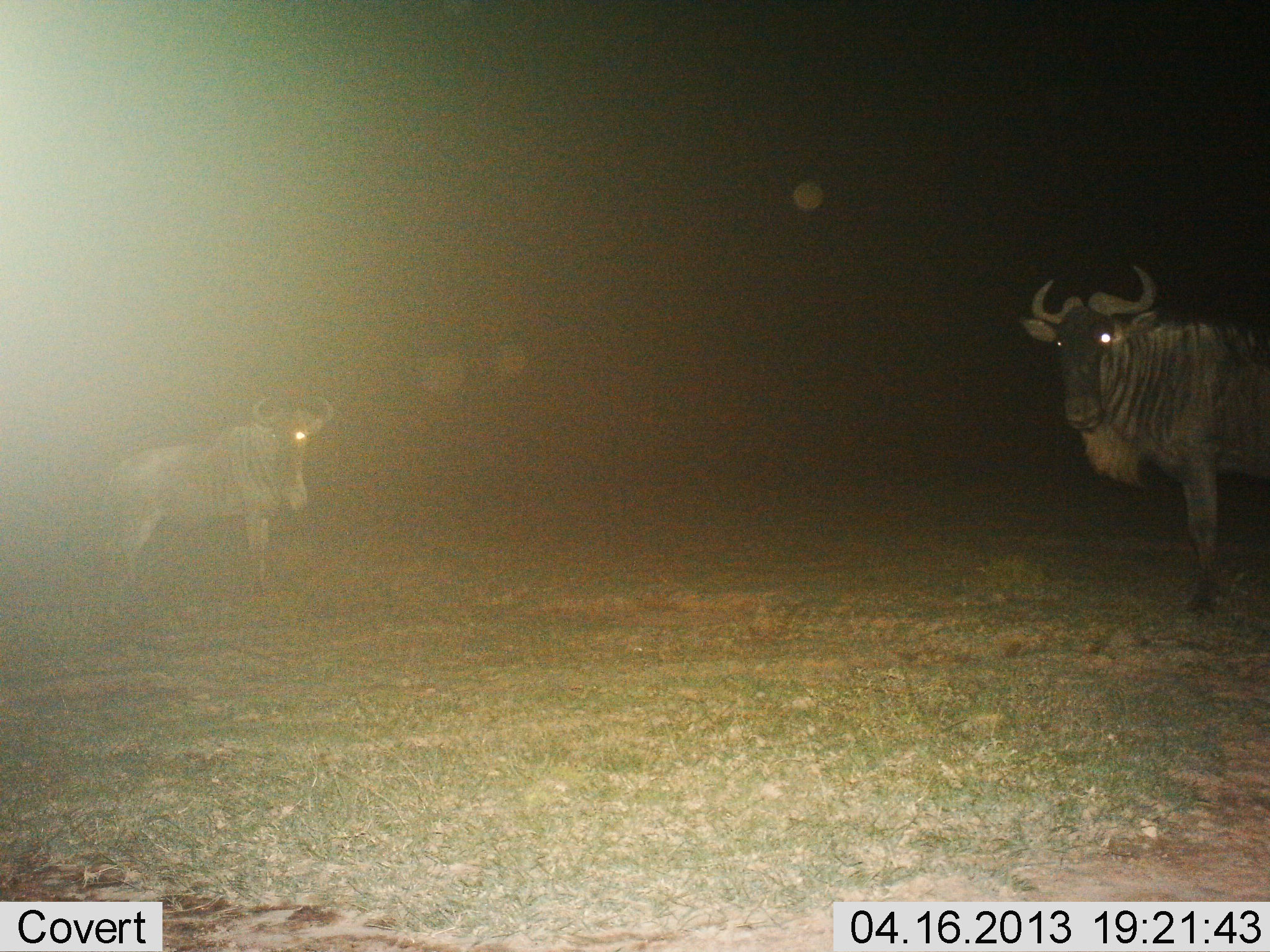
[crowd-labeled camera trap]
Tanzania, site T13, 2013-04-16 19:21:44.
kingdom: Animalia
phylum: Chordata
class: Mammalia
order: Artiodactyla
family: Bovidae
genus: Connochaetes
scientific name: Connochaetes taurinus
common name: blue wildebeest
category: wildebeest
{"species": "wildebeest (blue wildebeest) (Connochaetes taurinus)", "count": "2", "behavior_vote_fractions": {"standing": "100%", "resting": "0%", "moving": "0%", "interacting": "0%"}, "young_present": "0%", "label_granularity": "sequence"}